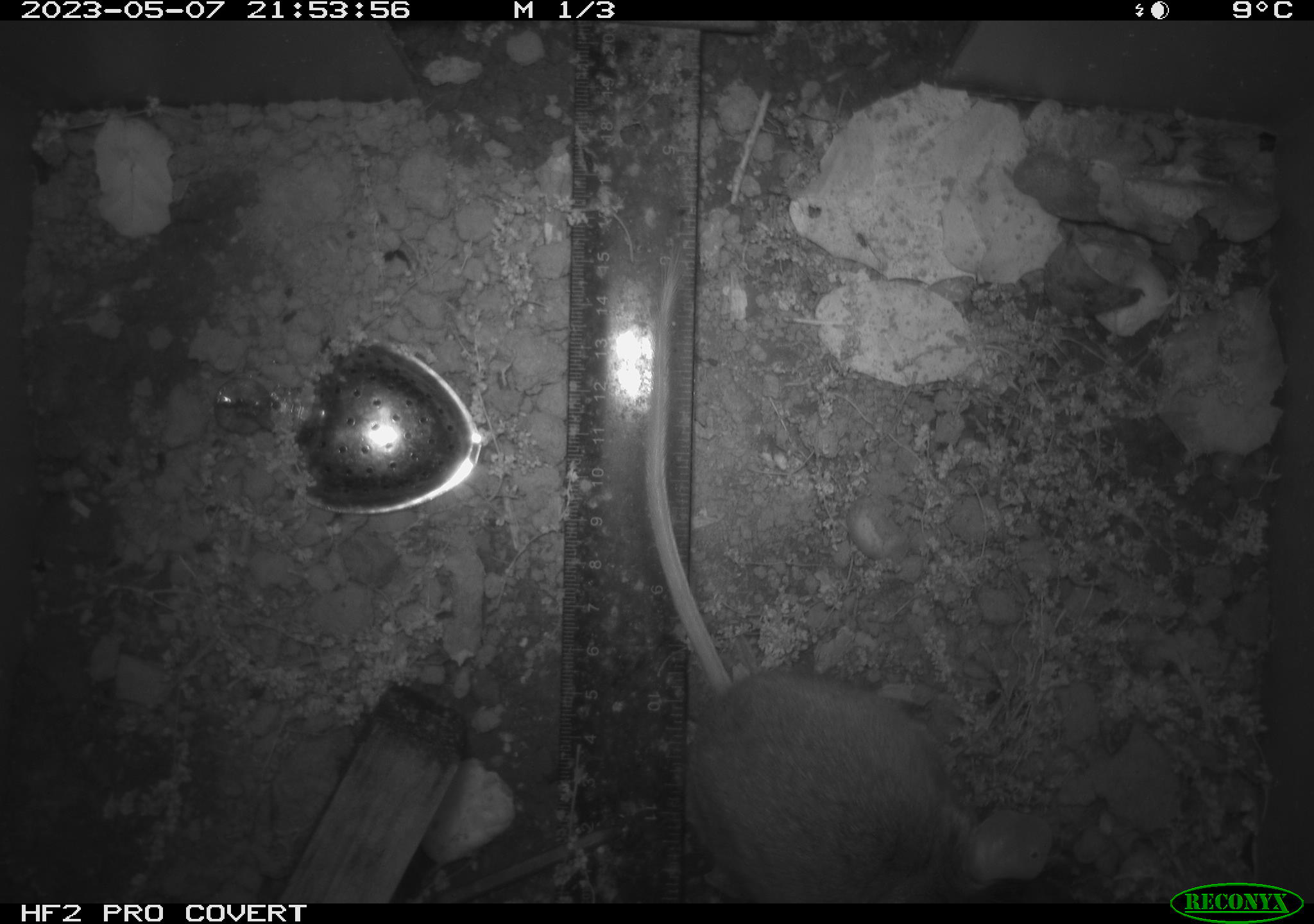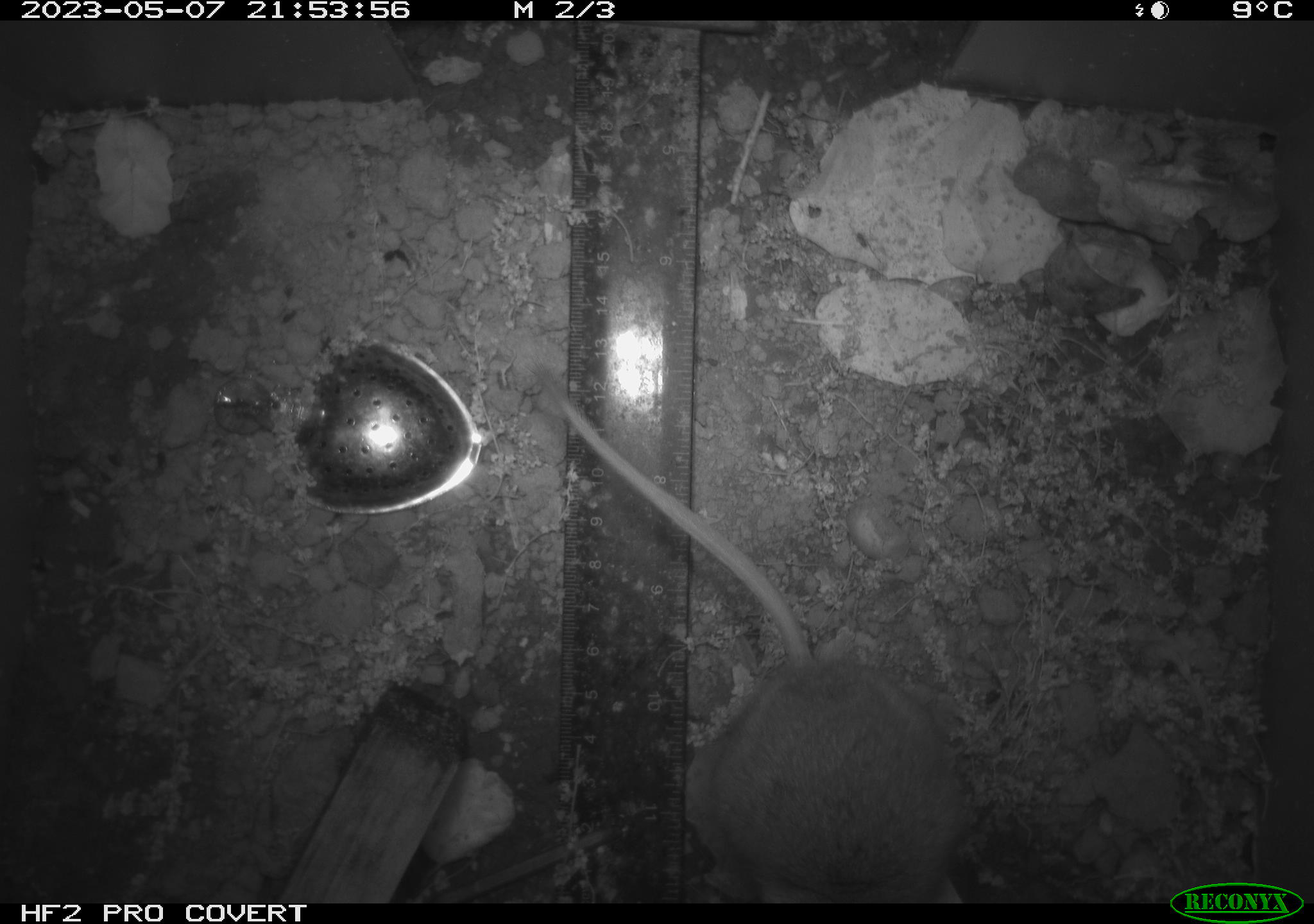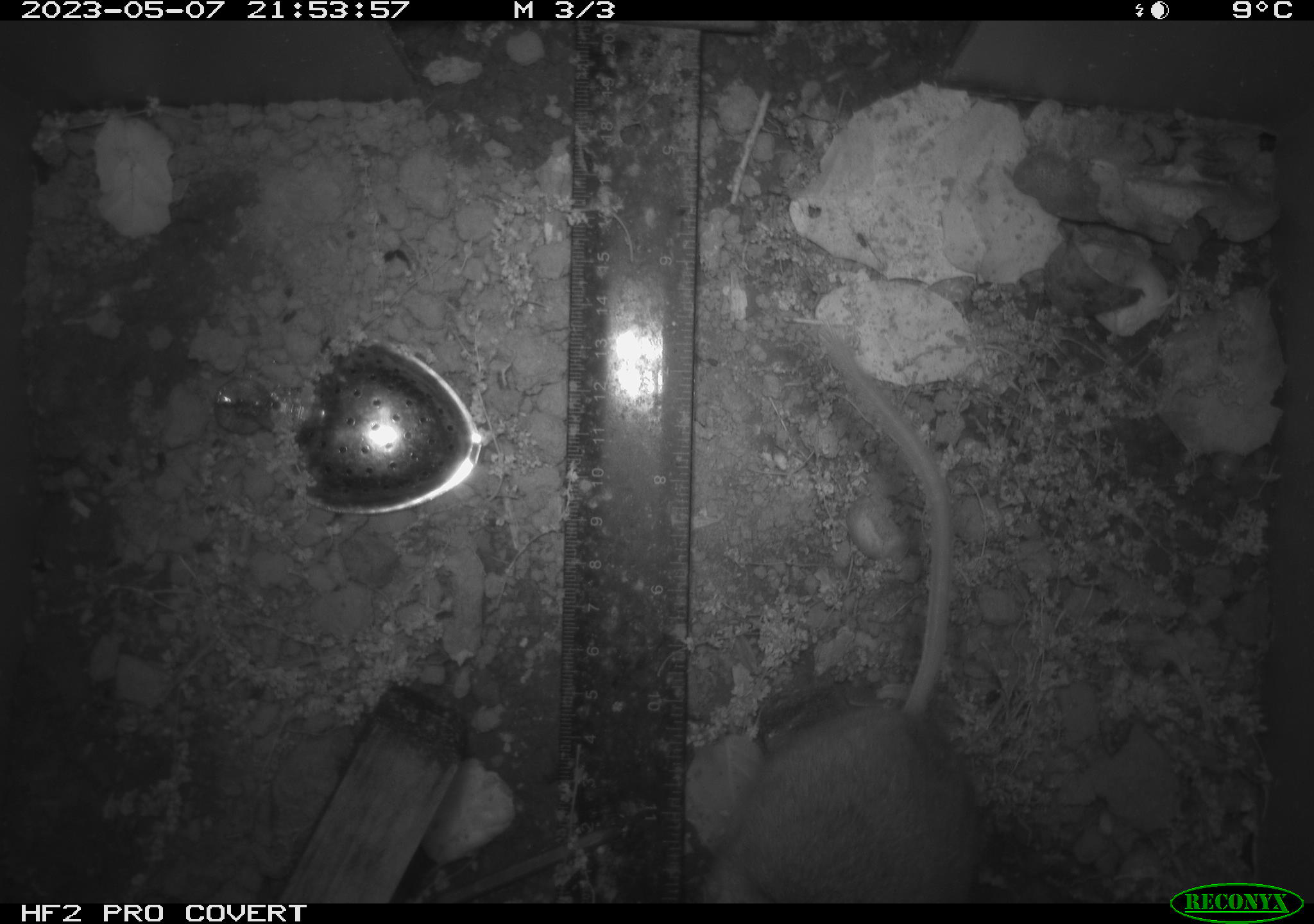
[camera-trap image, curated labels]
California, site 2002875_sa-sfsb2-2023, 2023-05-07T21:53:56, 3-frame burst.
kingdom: Animalia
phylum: Chordata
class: Mammalia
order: Rodentia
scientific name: Rodentia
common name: mouse species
Mouse species (Rodentia).